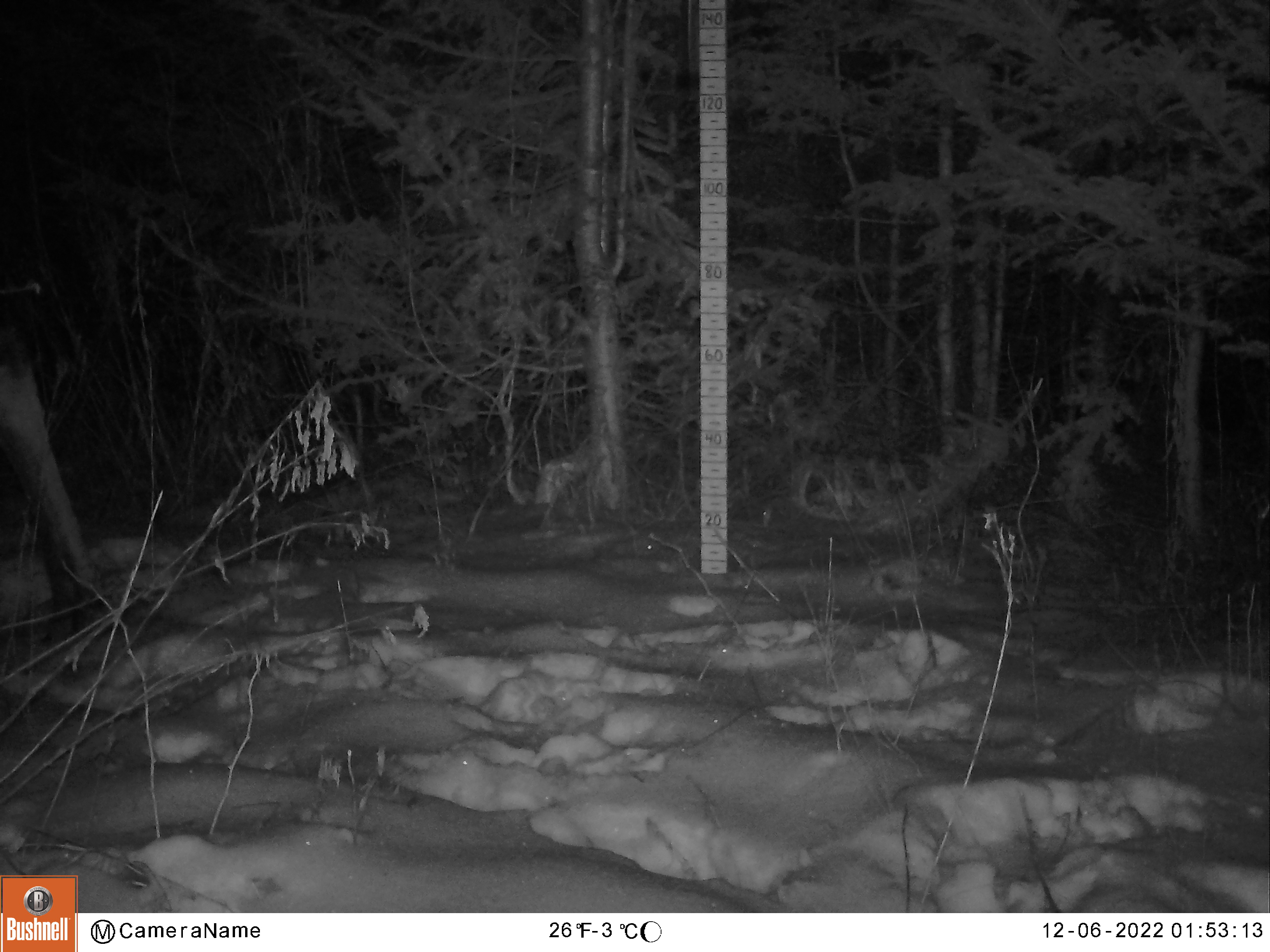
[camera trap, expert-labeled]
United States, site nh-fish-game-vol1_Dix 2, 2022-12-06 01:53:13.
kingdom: Animalia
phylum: Chordata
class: Mammalia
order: Artiodactyla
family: Cervidae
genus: Alces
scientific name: Alces alces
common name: moose